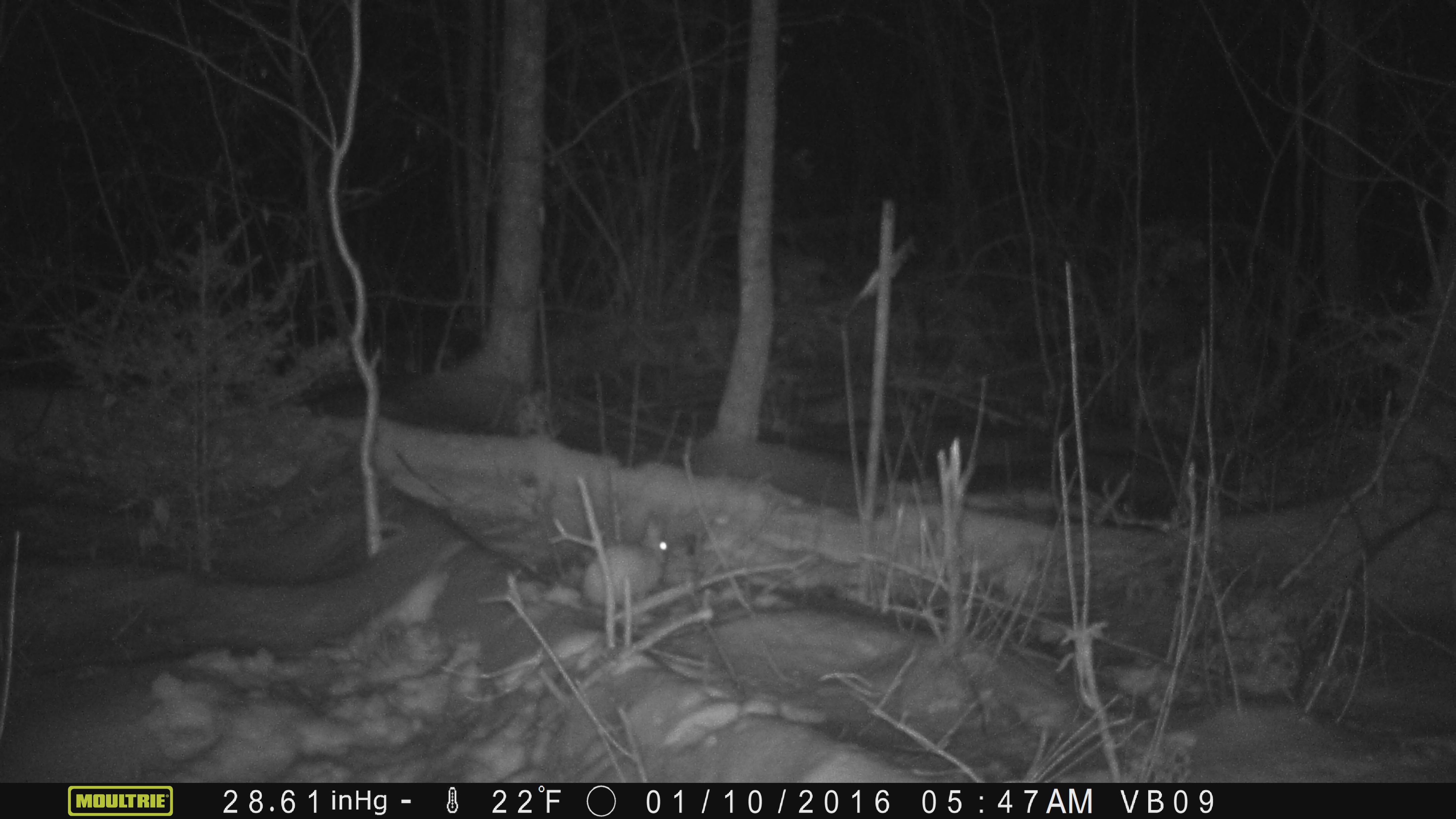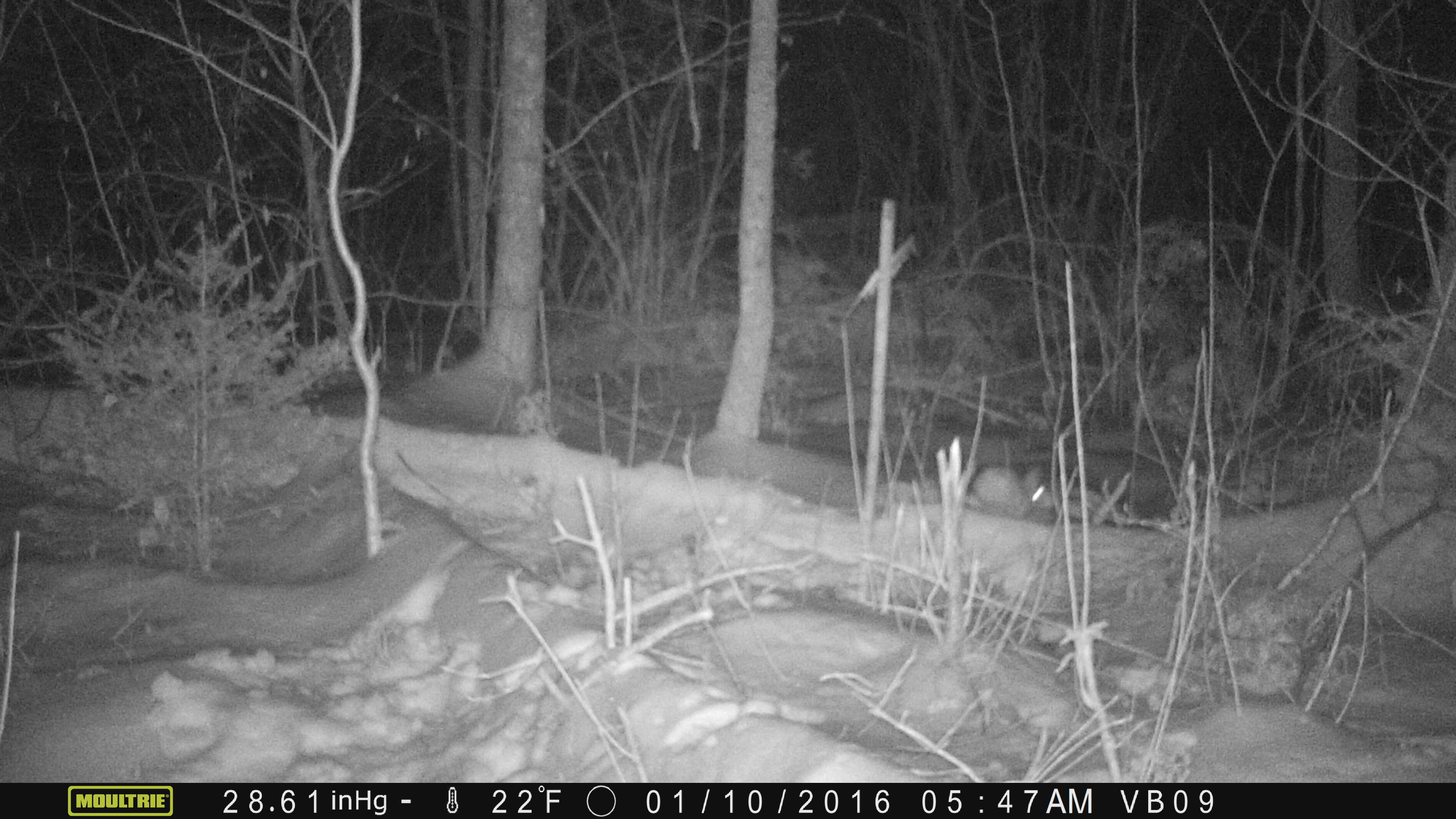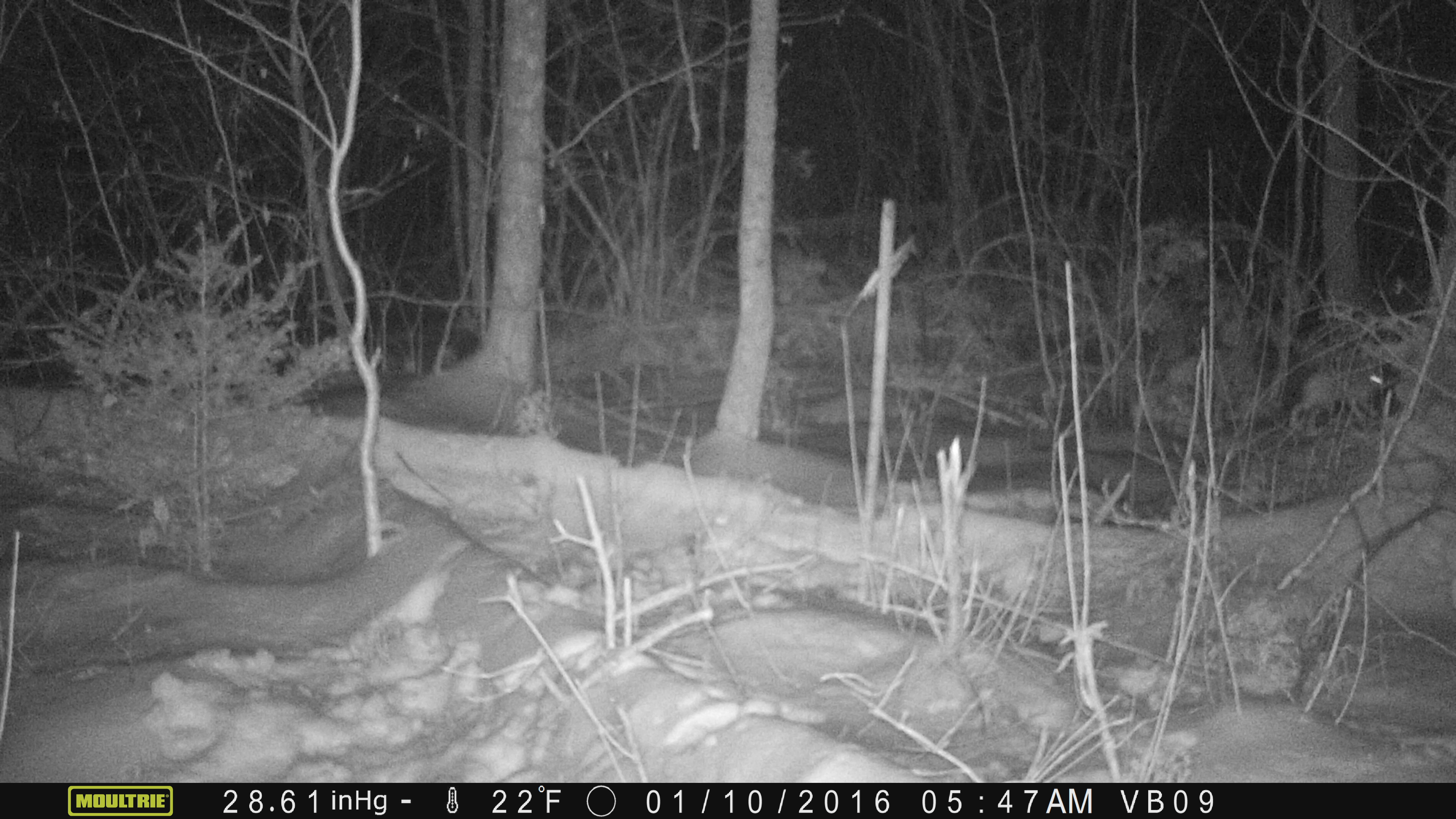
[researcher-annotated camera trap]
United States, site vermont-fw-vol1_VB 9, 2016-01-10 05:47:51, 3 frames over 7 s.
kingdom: Animalia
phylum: Chordata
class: Mammalia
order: Lagomorpha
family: Leporidae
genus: Lepus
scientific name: Lepus americanus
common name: snowshoe hare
Snowshoe hare (Lepus americanus).